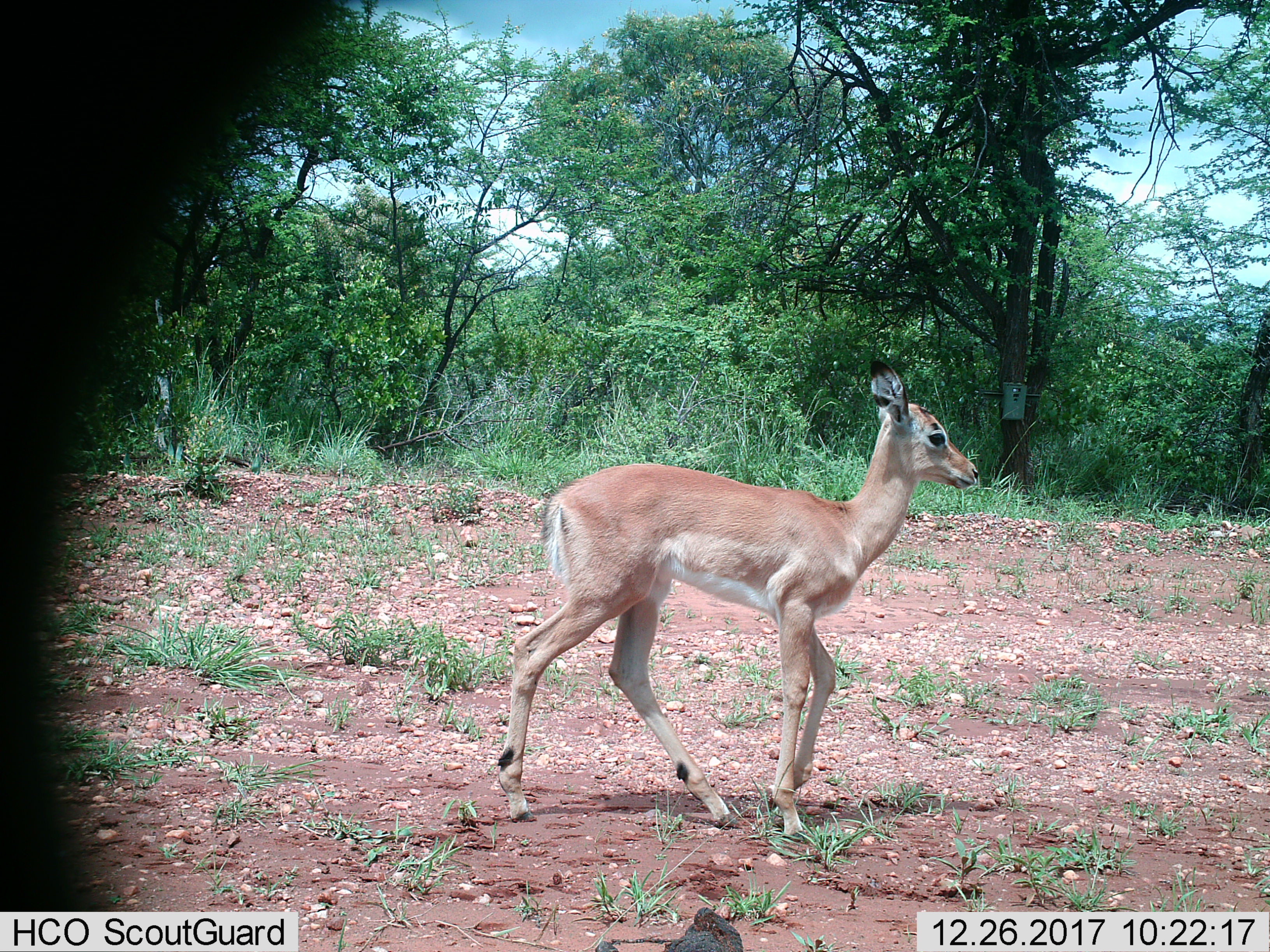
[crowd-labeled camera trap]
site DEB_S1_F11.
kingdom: Animalia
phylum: Chordata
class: Mammalia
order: Artiodactyla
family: Bovidae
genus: Aepyceros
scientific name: Aepyceros melampus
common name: impala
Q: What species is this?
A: Impala (Aepyceros melampus).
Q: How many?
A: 1.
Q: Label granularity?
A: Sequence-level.